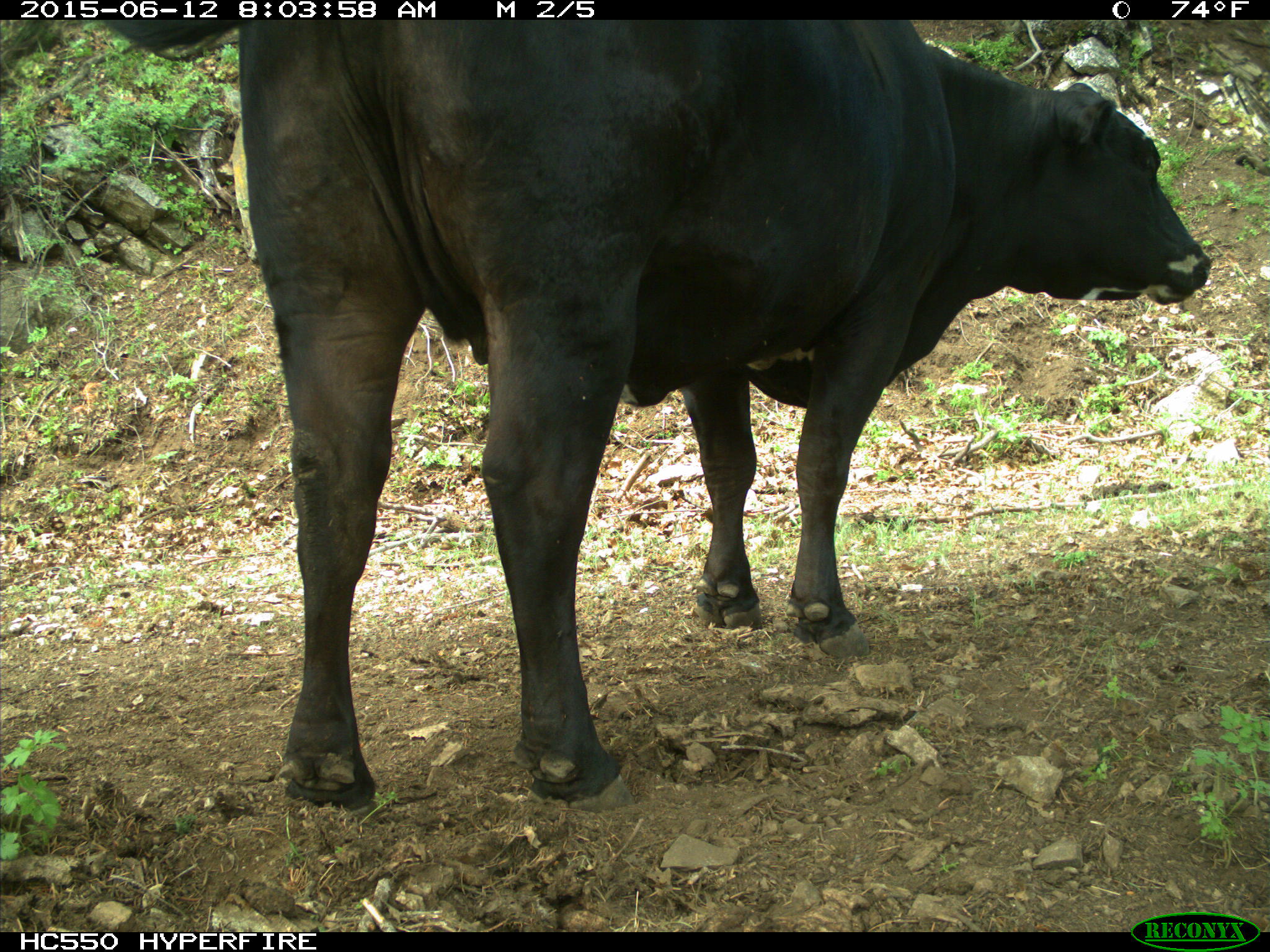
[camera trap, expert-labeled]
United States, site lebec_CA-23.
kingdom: Animalia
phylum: Chordata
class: Mammalia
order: Artiodactyla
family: Bovidae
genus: Bos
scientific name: Bos taurus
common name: domestic cow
Bos taurus (domestic cow).